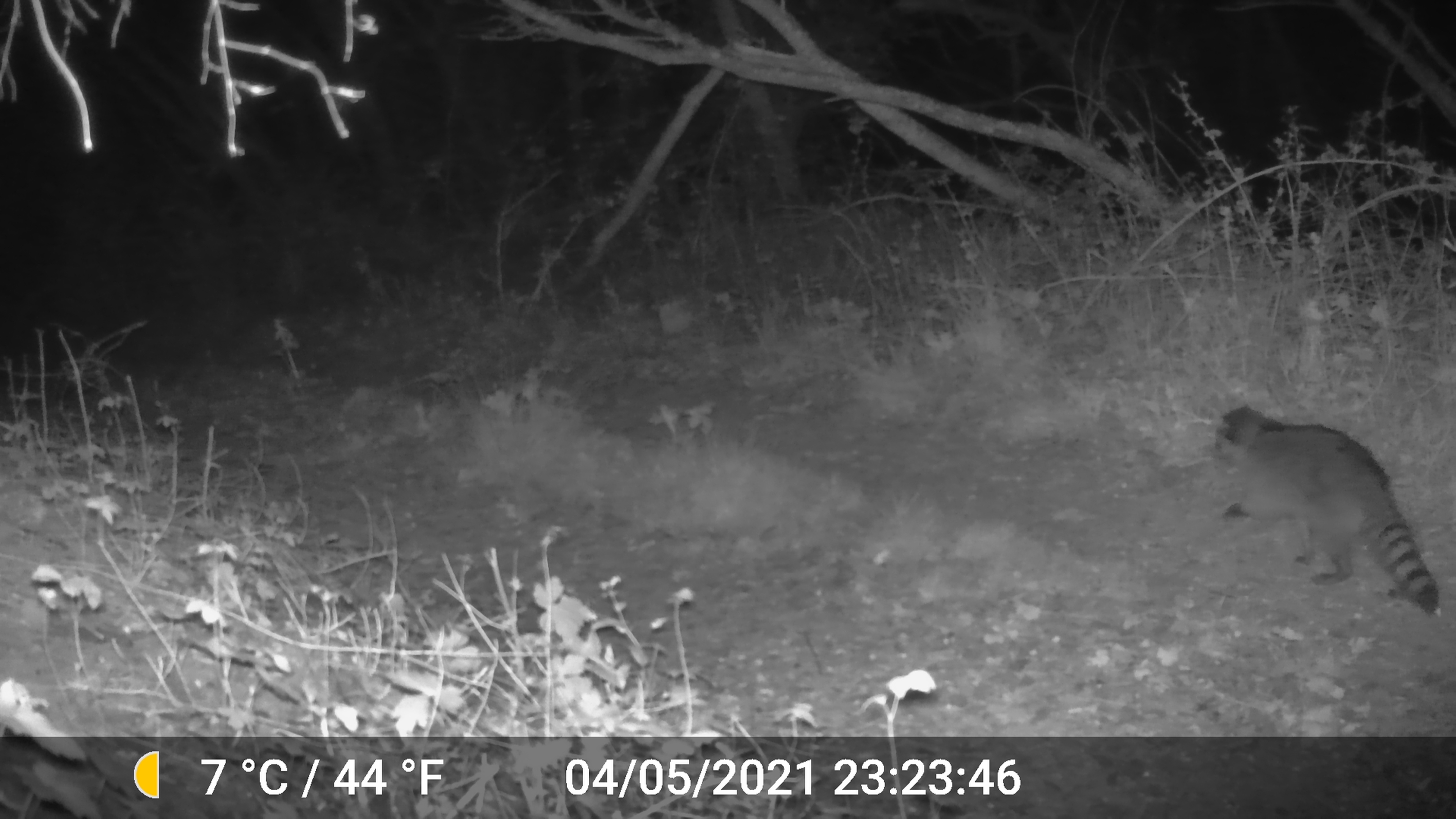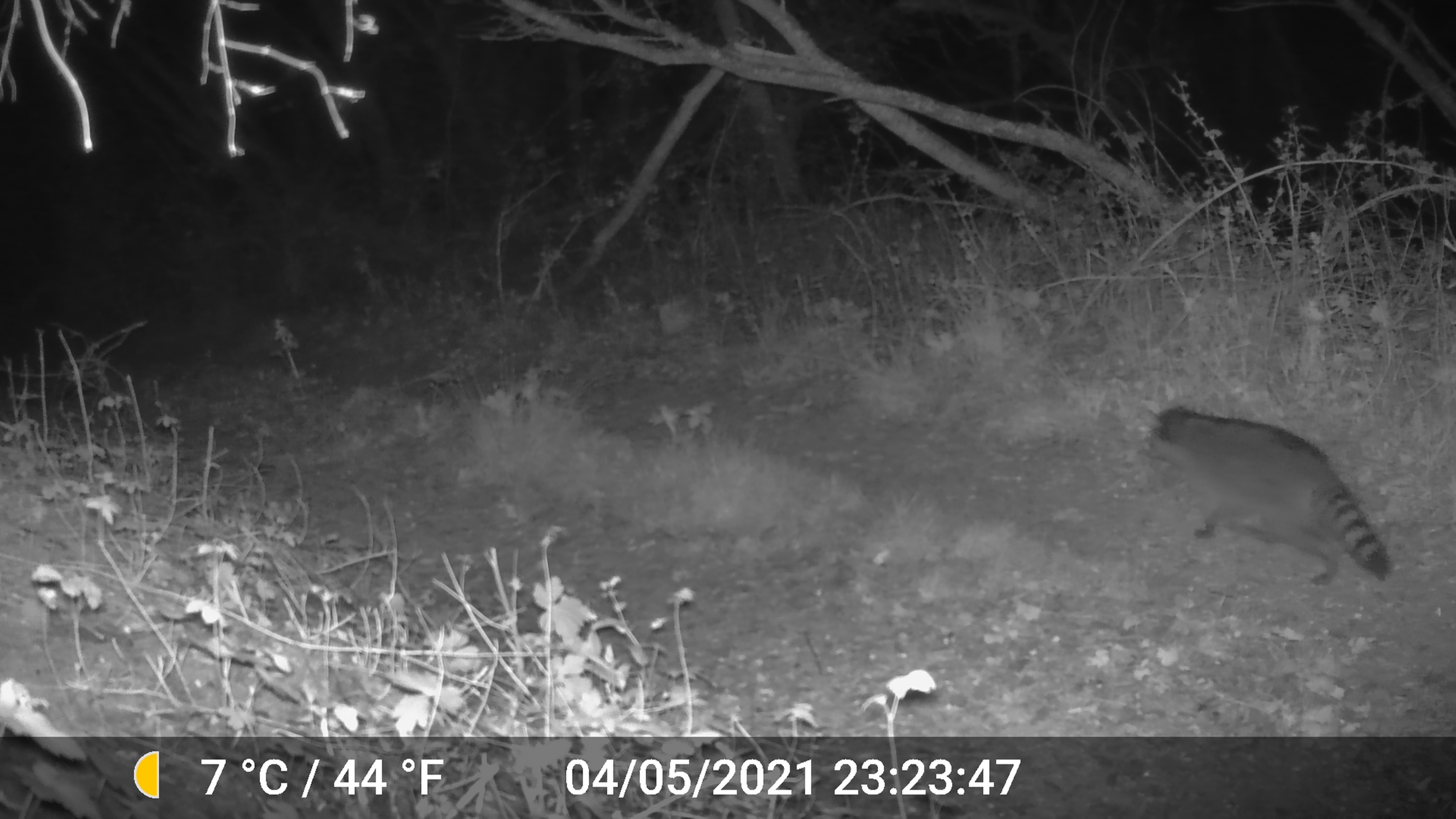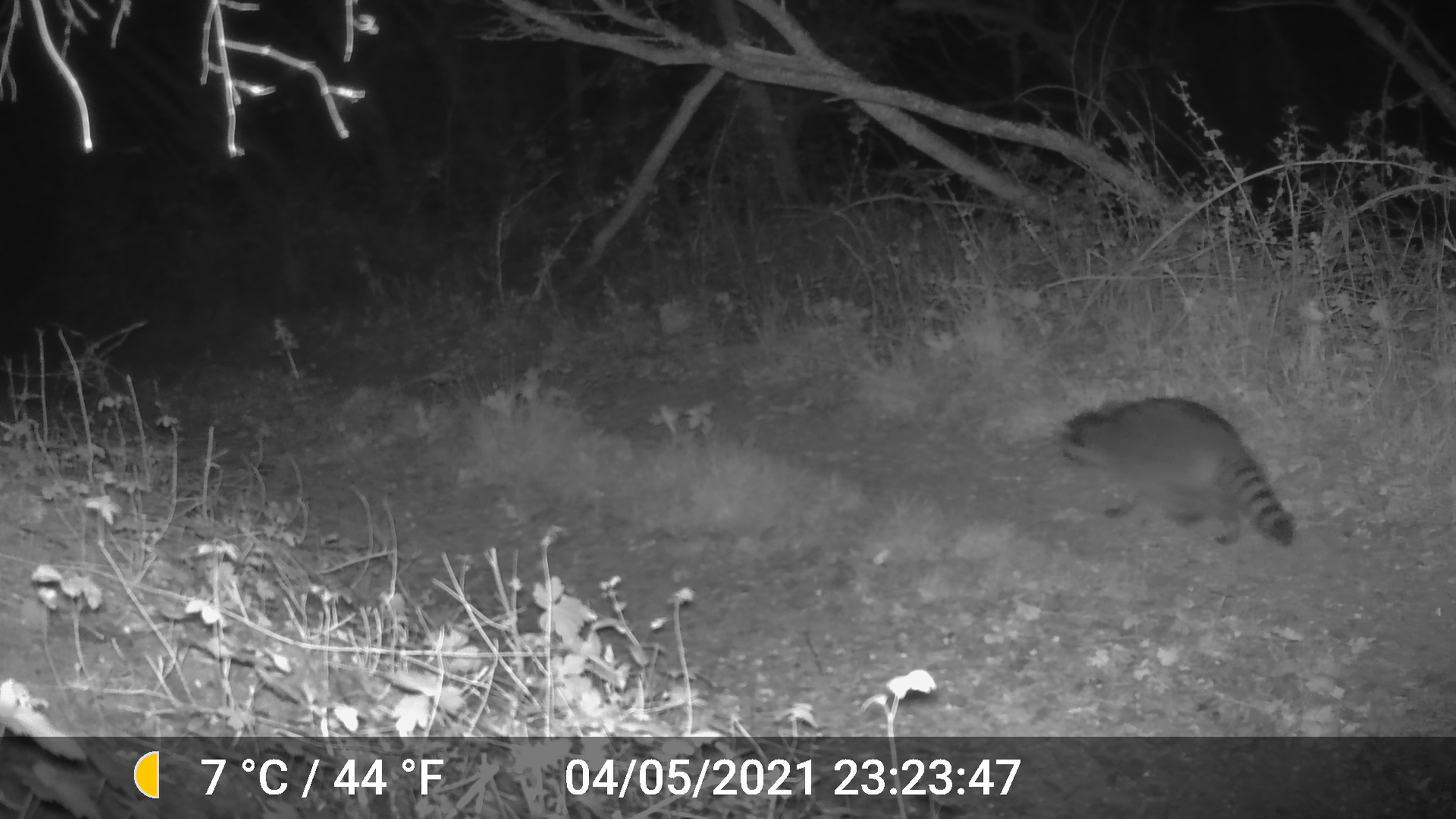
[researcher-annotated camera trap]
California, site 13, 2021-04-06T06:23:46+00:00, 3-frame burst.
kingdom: Animalia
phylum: Chordata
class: Mammalia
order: Carnivora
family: Procyonidae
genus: Procyon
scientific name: Procyon lotor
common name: raccoon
Raccoon (Procyon lotor).